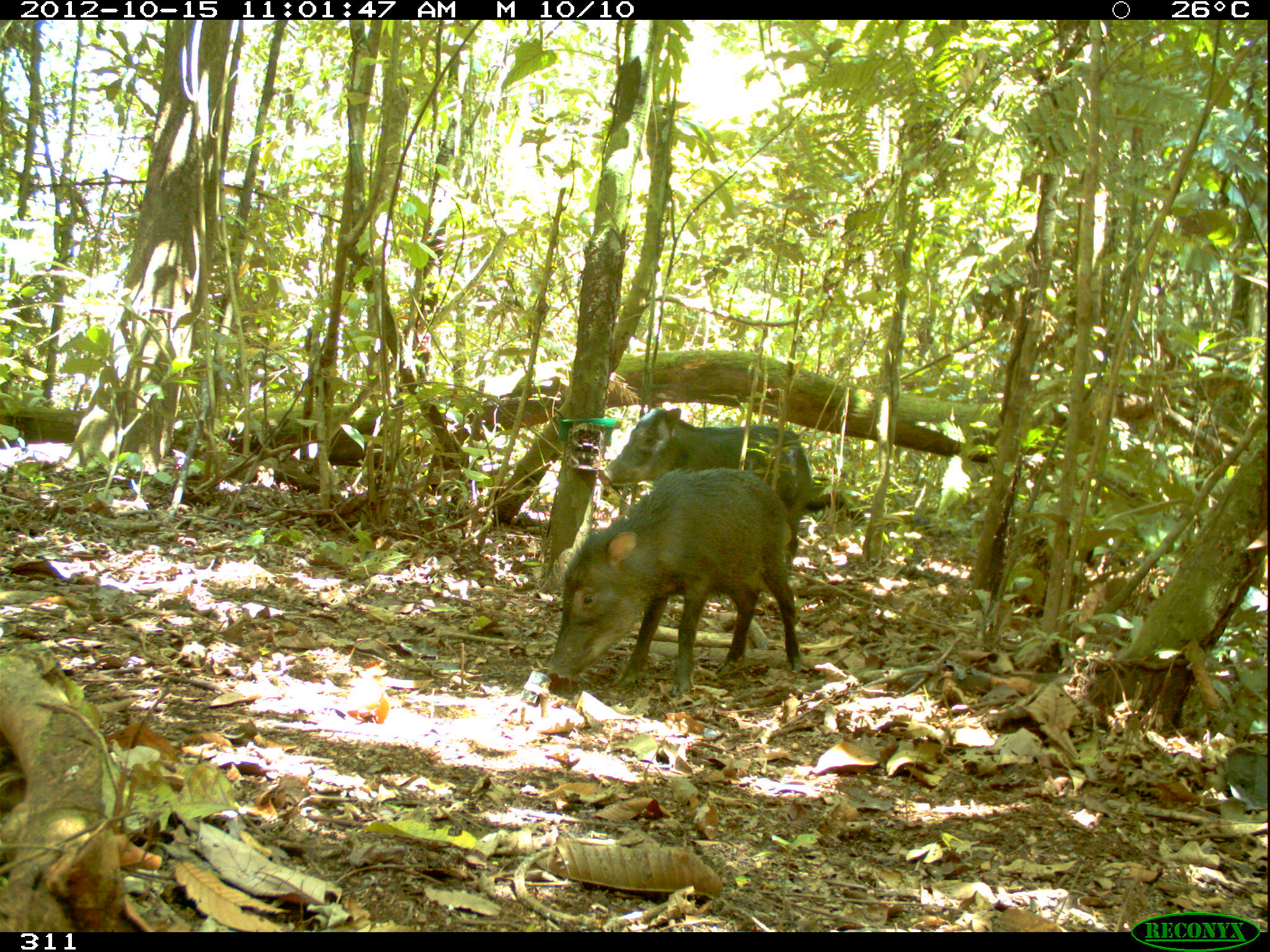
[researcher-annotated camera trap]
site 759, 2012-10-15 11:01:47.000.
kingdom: Animalia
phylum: Chordata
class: Mammalia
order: Artiodactyla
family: Tayassuidae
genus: Tayassu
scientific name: Tayassu pecari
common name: white-lipped peccary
Tayassu pecari (white-lipped peccary).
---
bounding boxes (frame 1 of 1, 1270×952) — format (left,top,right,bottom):
tayassu pecari: (547,468,803,701); (597,407,813,571)